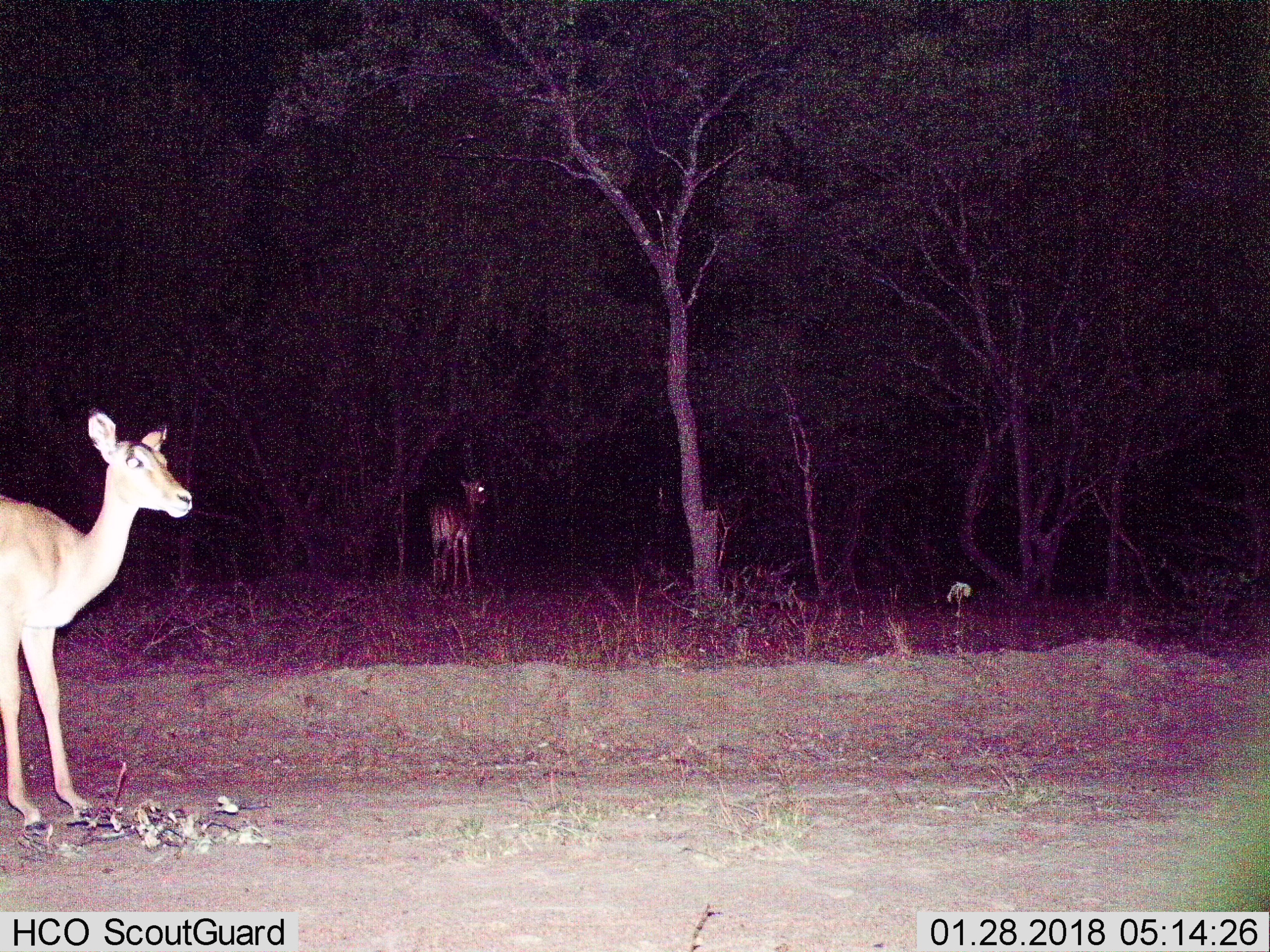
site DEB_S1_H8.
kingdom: Animalia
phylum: Chordata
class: Mammalia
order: Artiodactyla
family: Bovidae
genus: Aepyceros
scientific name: Aepyceros melampus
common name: impala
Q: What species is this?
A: Impala (Aepyceros melampus).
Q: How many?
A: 2.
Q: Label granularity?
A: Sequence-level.